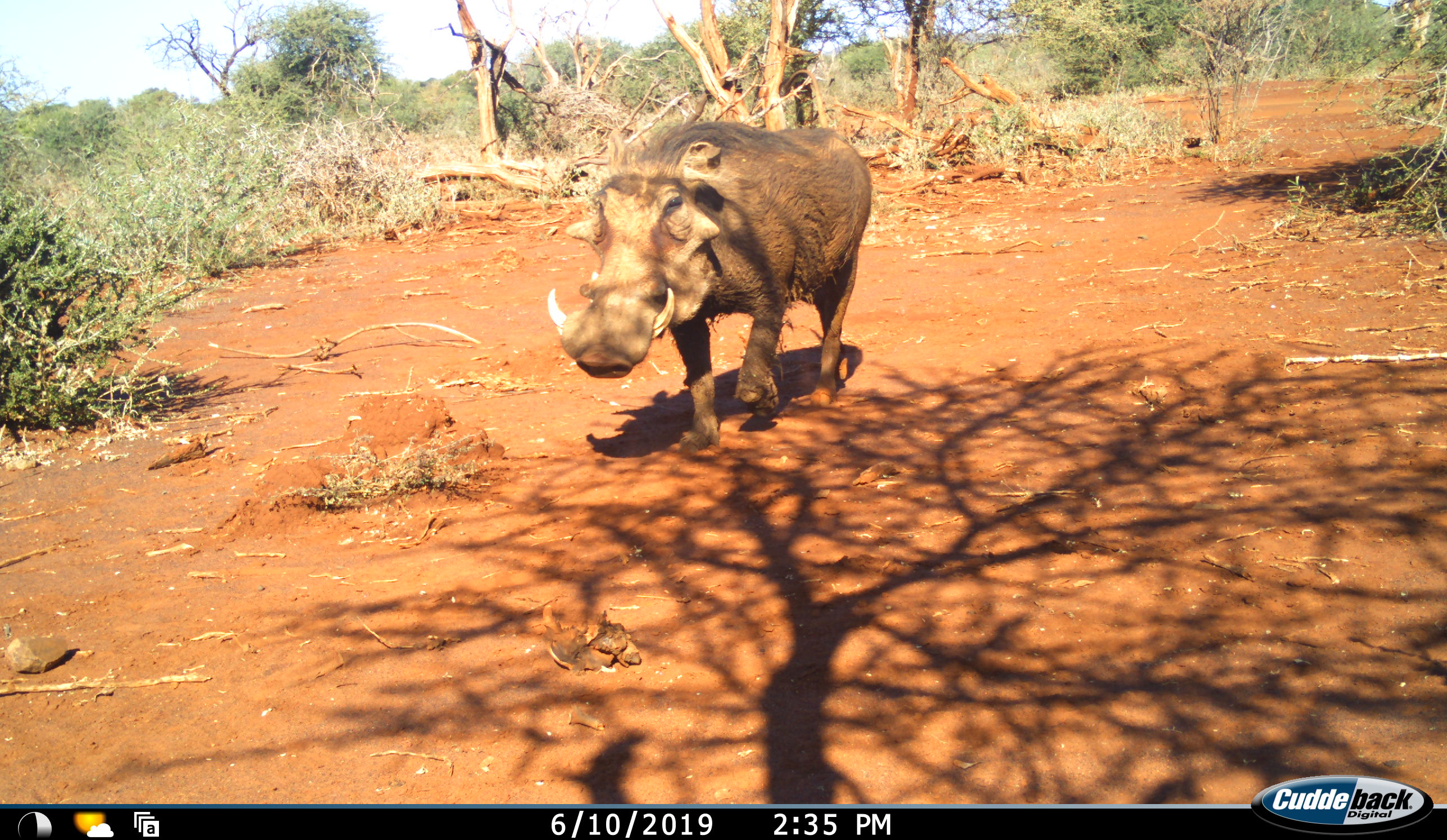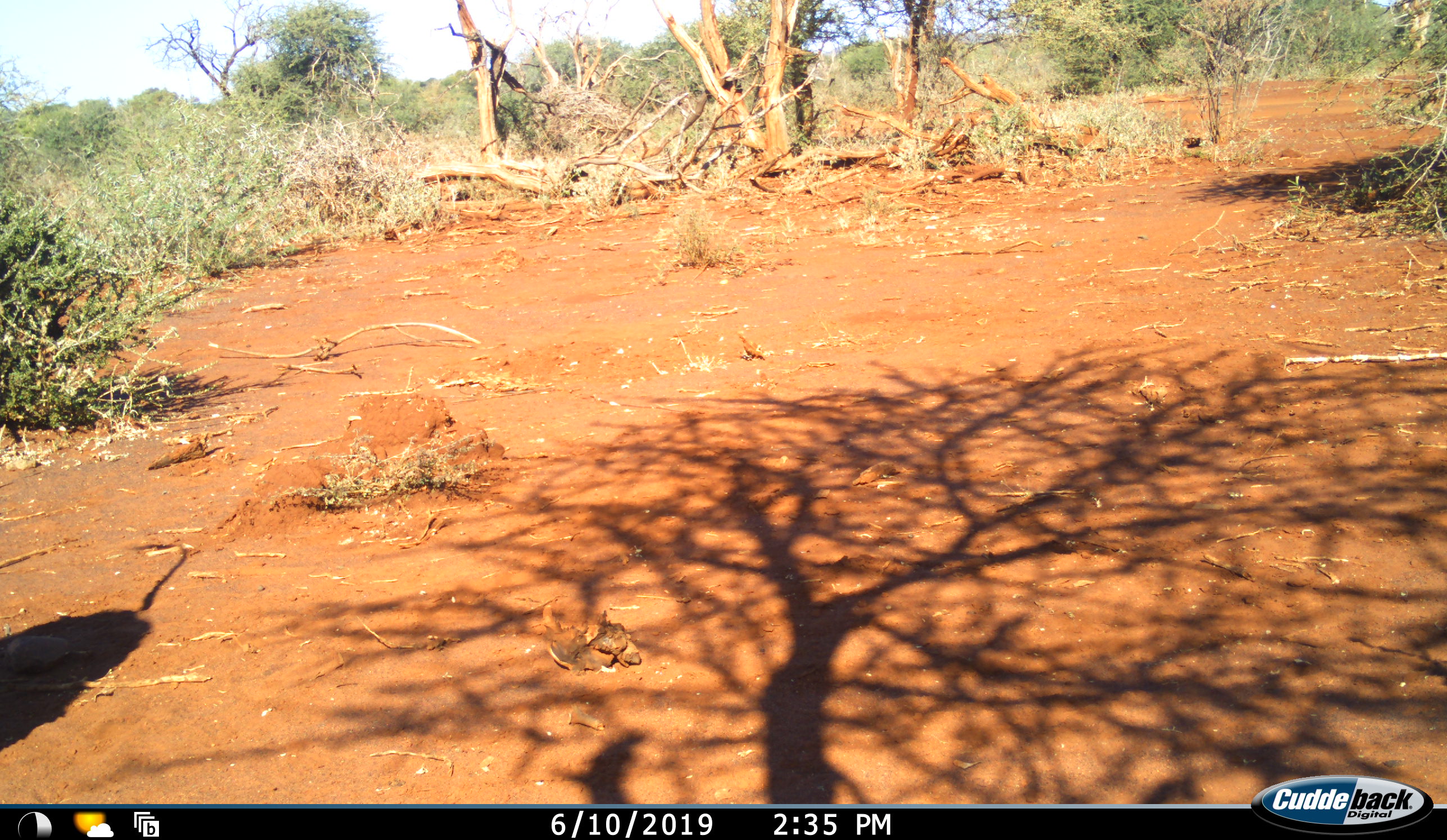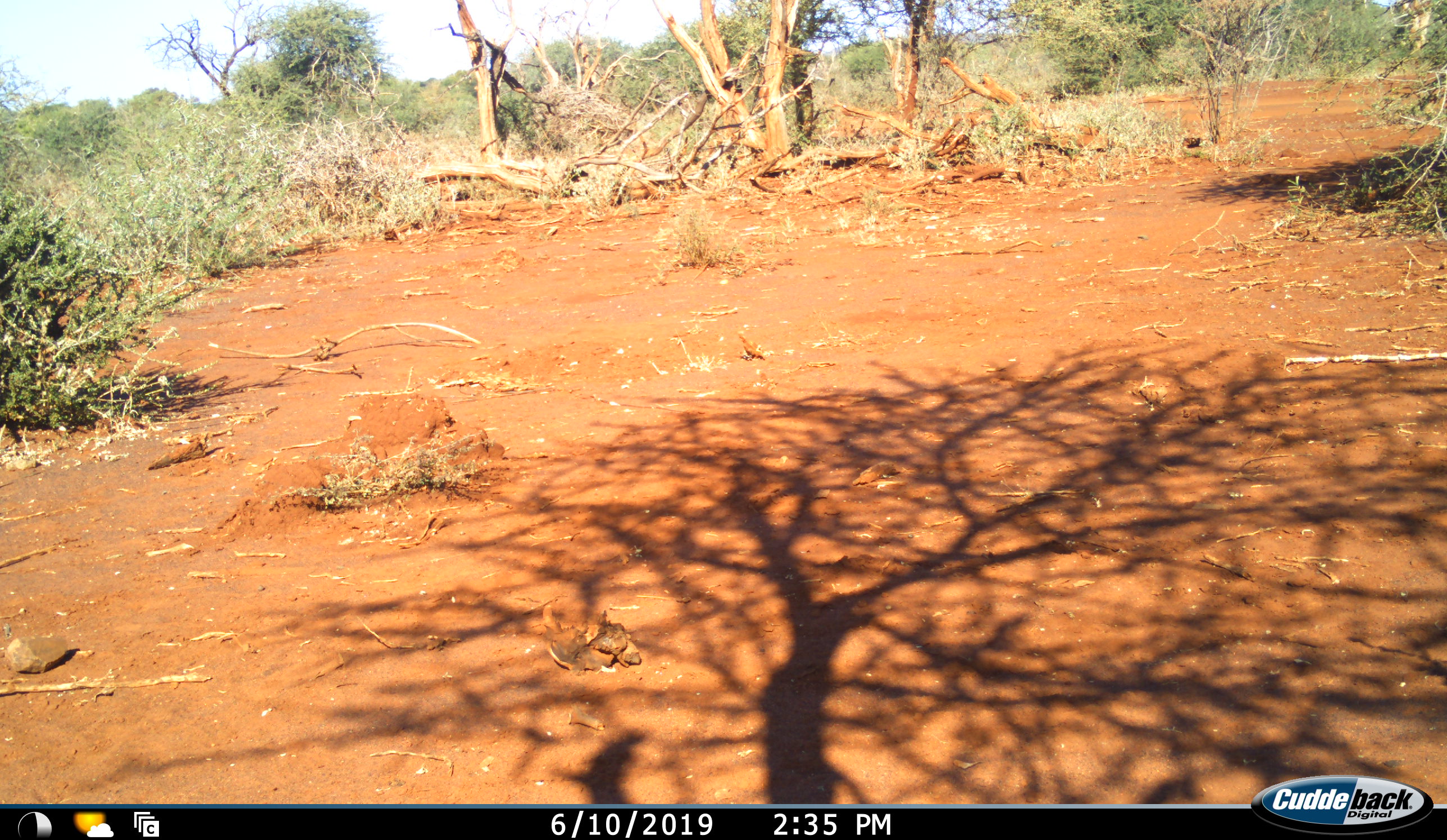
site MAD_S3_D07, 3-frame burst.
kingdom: Animalia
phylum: Chordata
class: Mammalia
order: Artiodactyla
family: Suidae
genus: Phacochoerus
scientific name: Phacochoerus africanus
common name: warthog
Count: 1.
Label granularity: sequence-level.